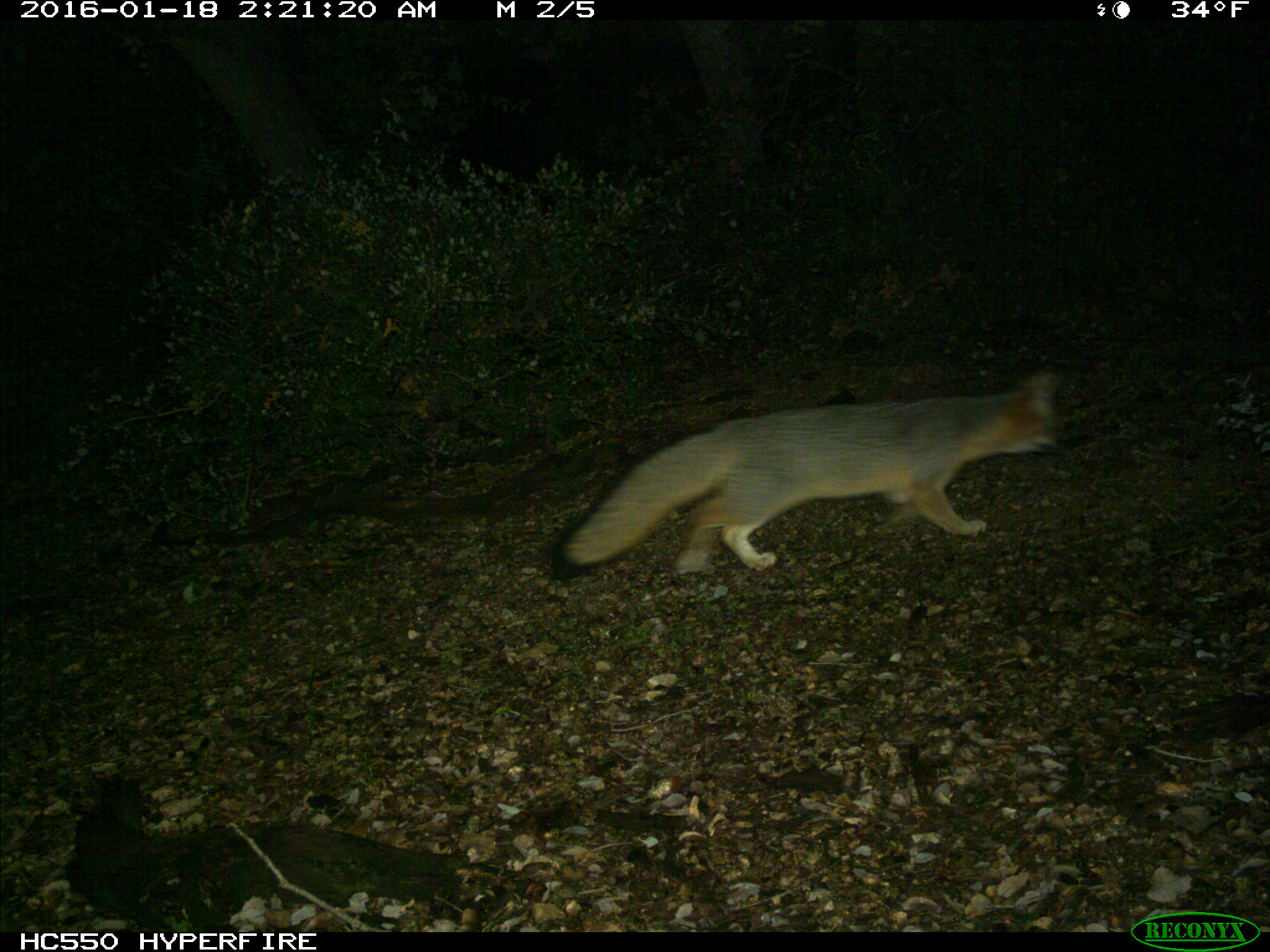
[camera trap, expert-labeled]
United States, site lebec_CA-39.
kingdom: Animalia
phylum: Chordata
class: Mammalia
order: Carnivora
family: Canidae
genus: Urocyon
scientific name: Urocyon cinereoargenteus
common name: gray fox